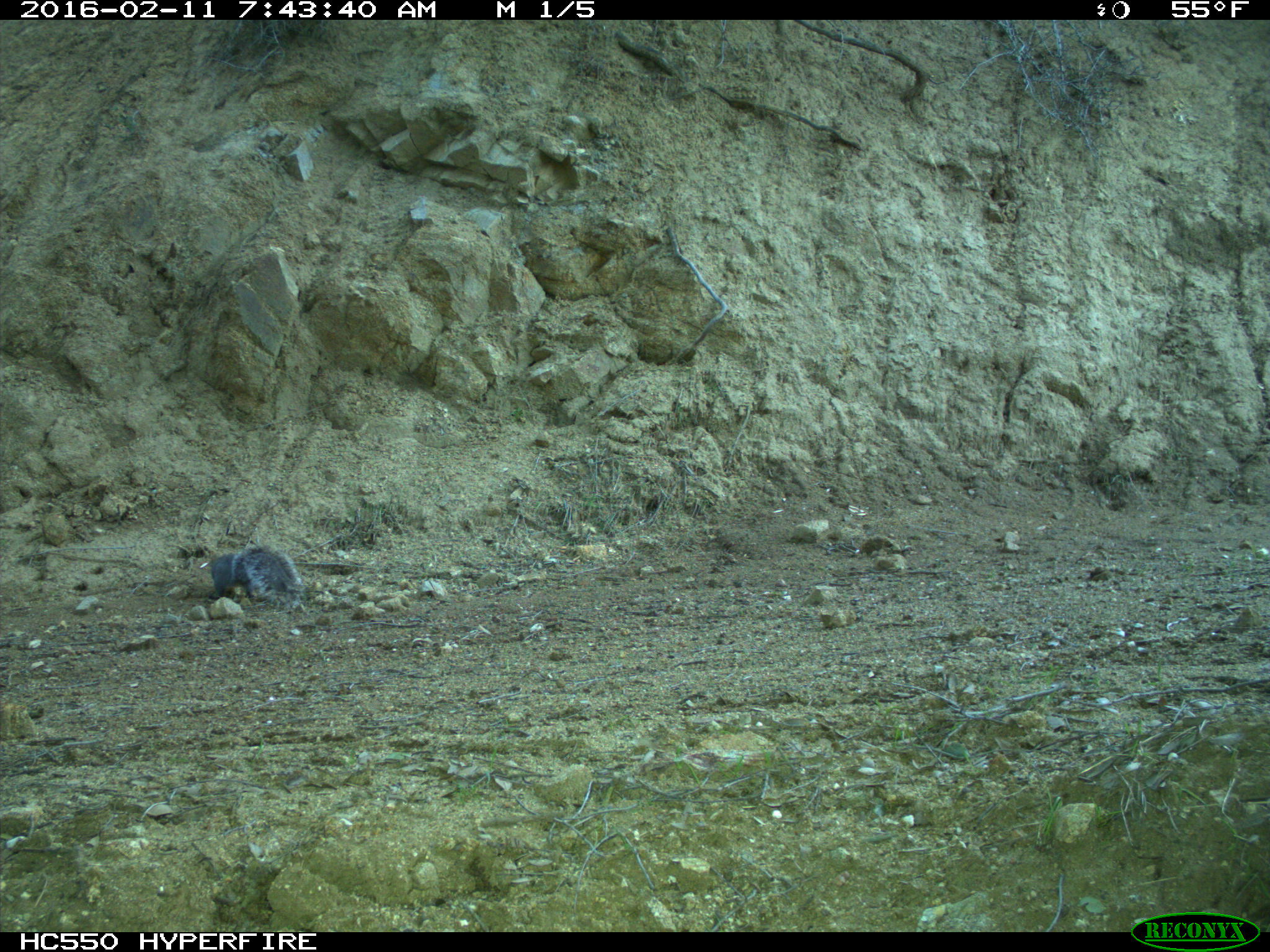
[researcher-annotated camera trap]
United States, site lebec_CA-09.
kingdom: Animalia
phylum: Chordata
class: Mammalia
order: Rodentia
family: Sciuridae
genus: Sciurus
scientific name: Sciurus carolinensis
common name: eastern gray squirrel